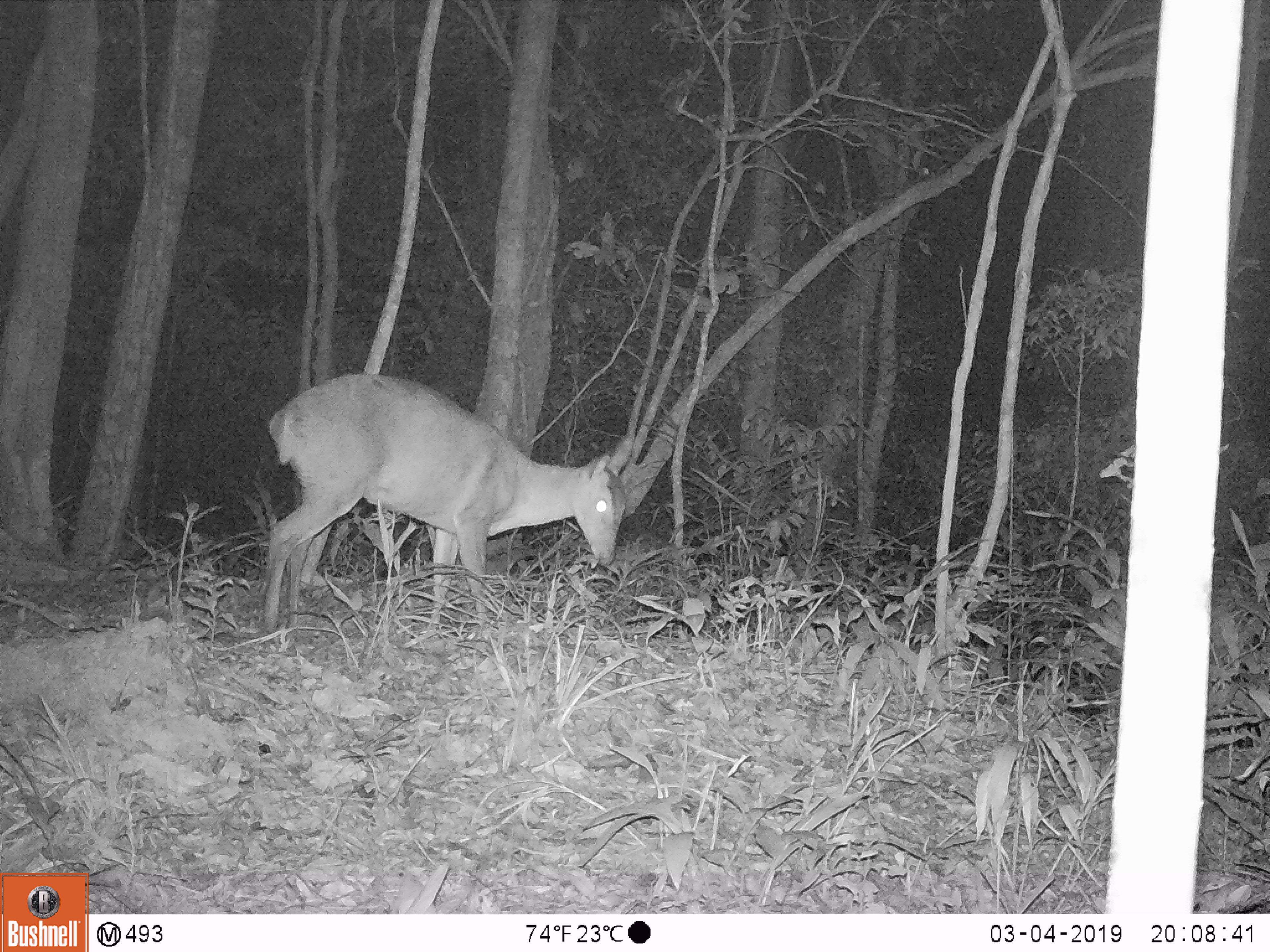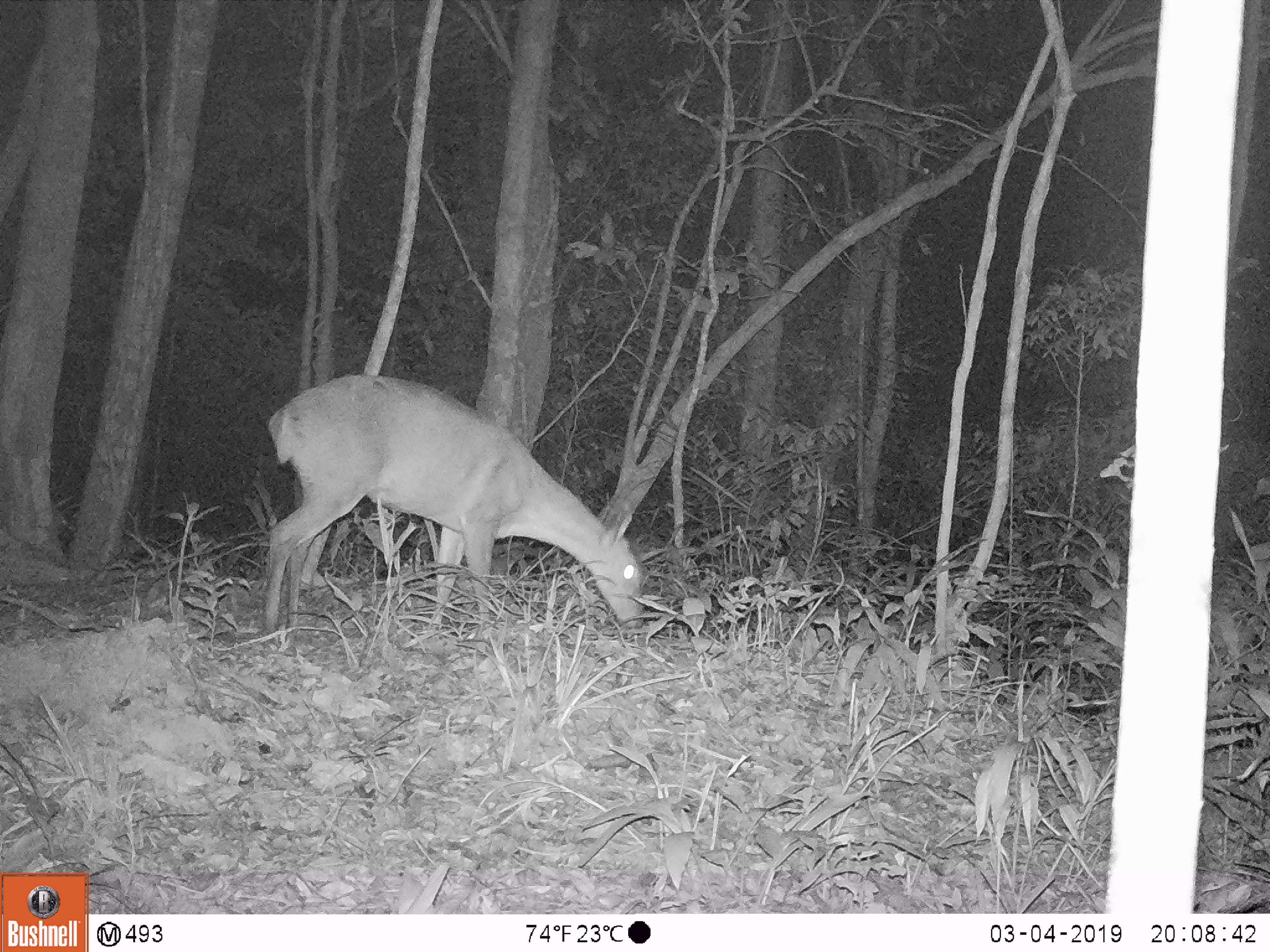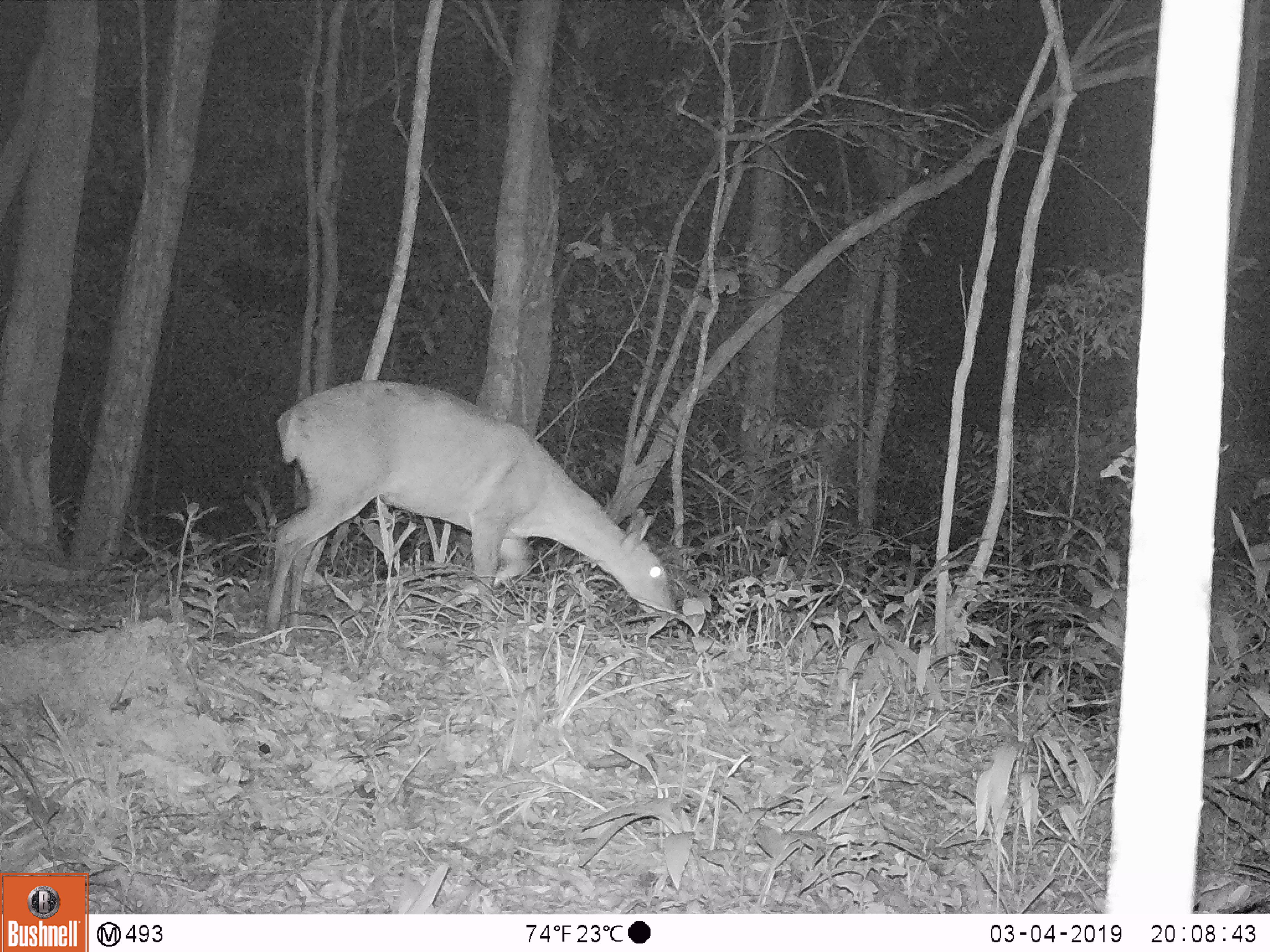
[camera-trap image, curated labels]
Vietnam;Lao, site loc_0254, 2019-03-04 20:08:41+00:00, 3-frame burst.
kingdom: Animalia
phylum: Chordata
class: Mammalia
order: Artiodactyla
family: Cervidae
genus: Muntiacus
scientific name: Muntiacus vuquangensis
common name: large-antlered muntjac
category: large antlered muntjac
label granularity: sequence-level